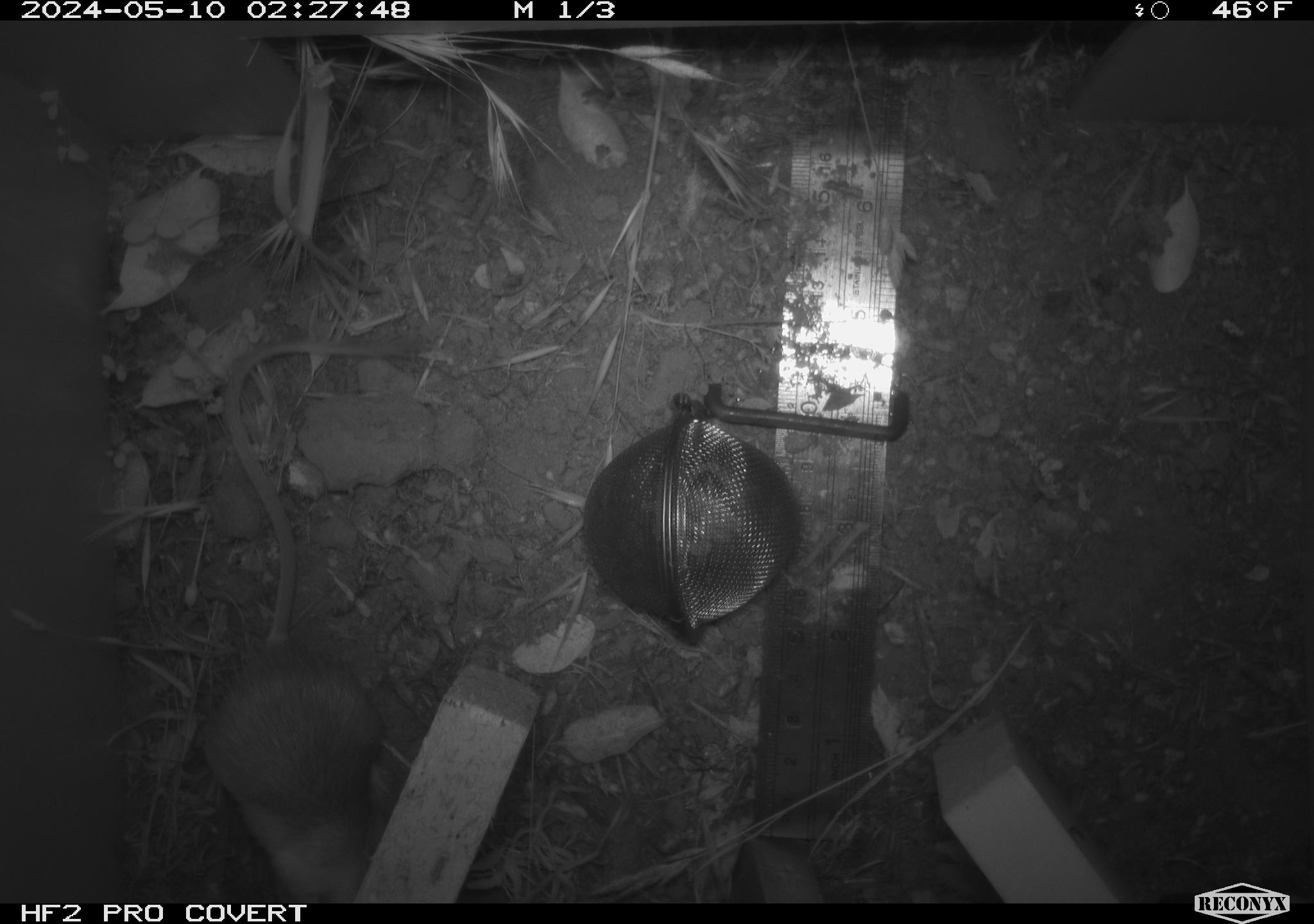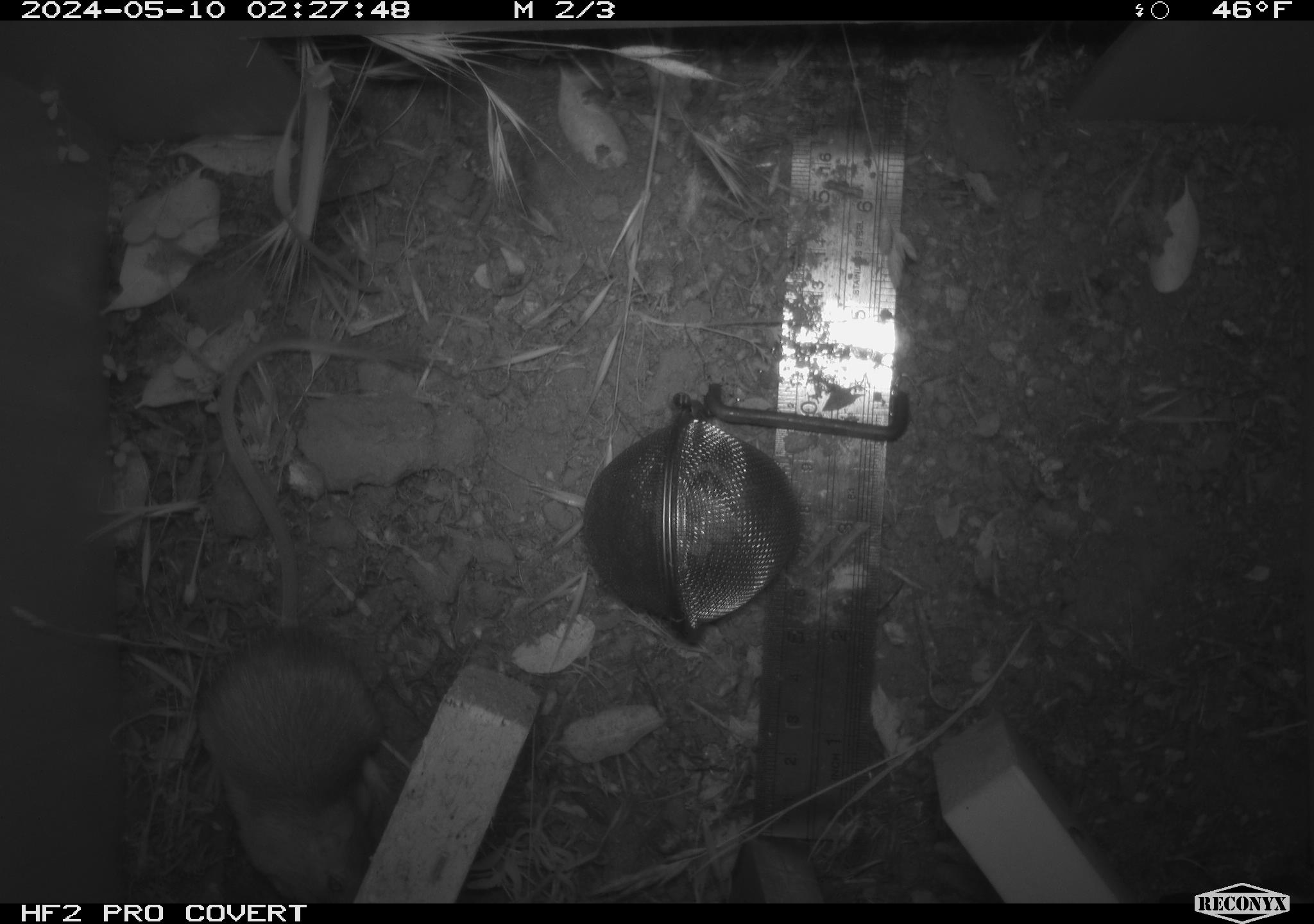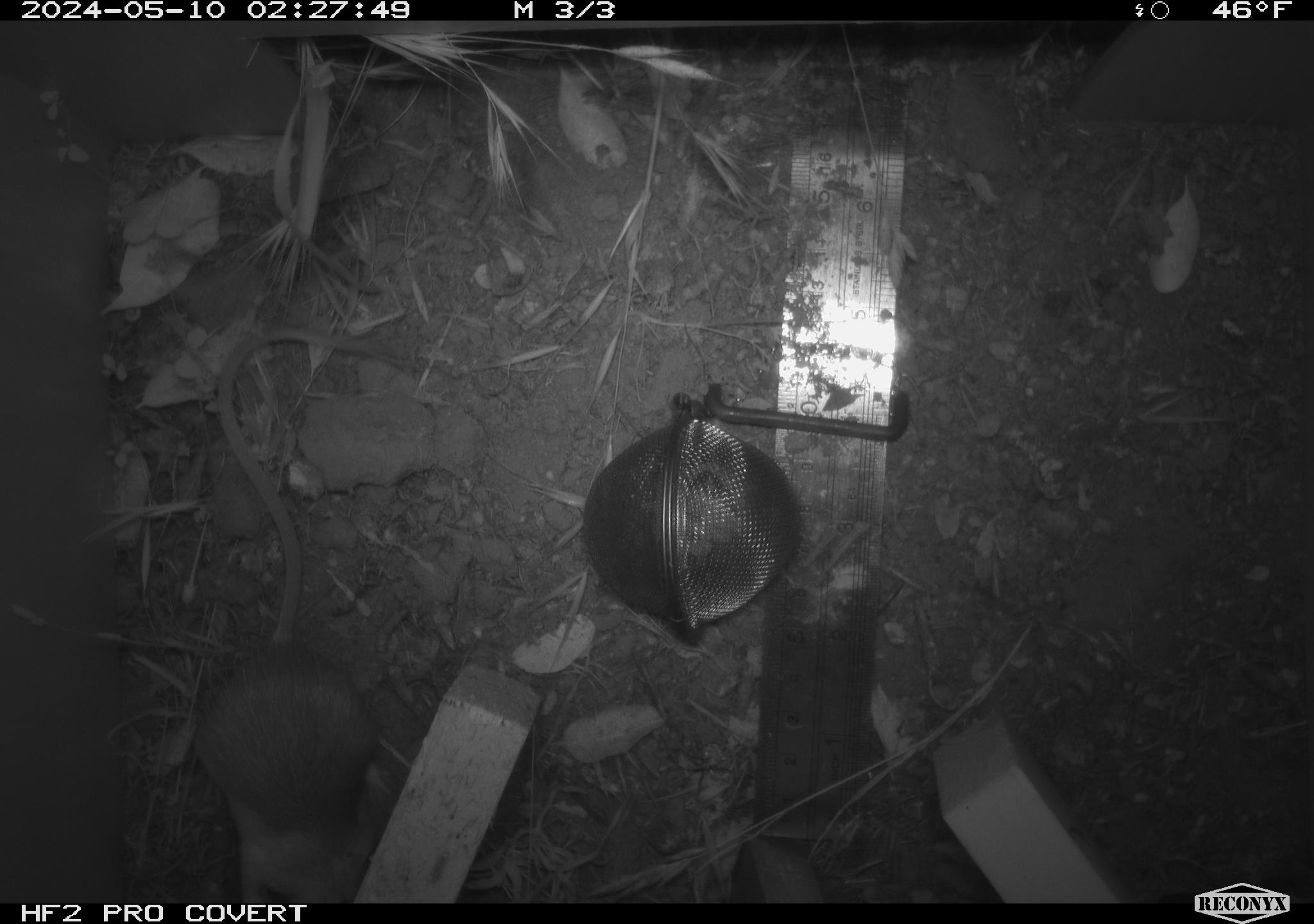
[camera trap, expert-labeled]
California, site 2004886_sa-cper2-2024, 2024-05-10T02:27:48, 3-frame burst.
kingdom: Animalia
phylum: Chordata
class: Mammalia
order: Rodentia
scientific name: Rodentia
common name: rodent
Rodent (Rodentia).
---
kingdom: Animalia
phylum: Chordata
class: Mammalia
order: Rodentia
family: Heteromyidae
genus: Dipodomys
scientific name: Dipodomys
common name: kangaroo rats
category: dipodomys species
Dipodomys species (kangaroo rats) (Dipodomys).